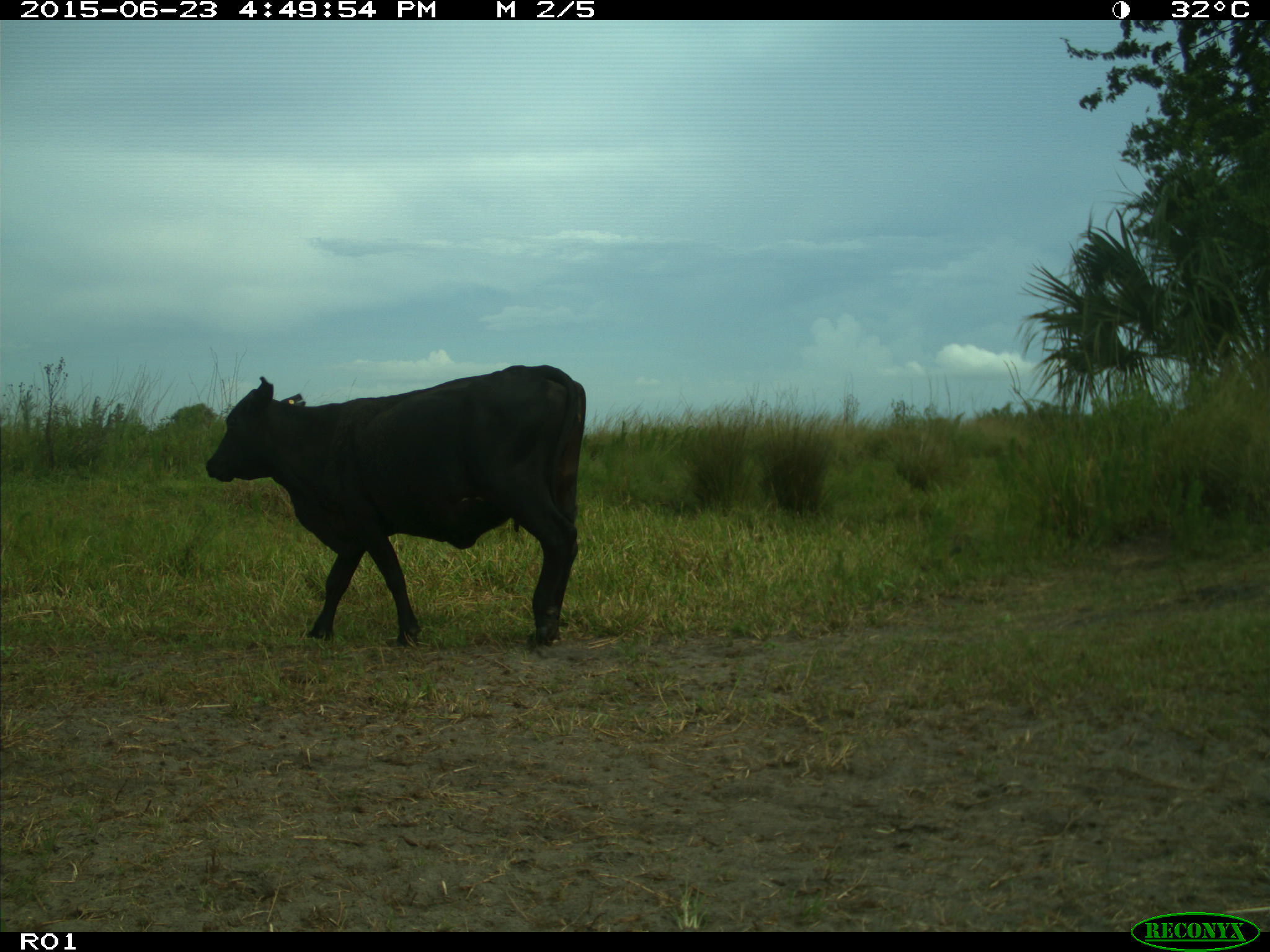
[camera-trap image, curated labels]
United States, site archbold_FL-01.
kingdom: Animalia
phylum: Chordata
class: Mammalia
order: Artiodactyla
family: Bovidae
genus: Bos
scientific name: Bos taurus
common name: domestic cow